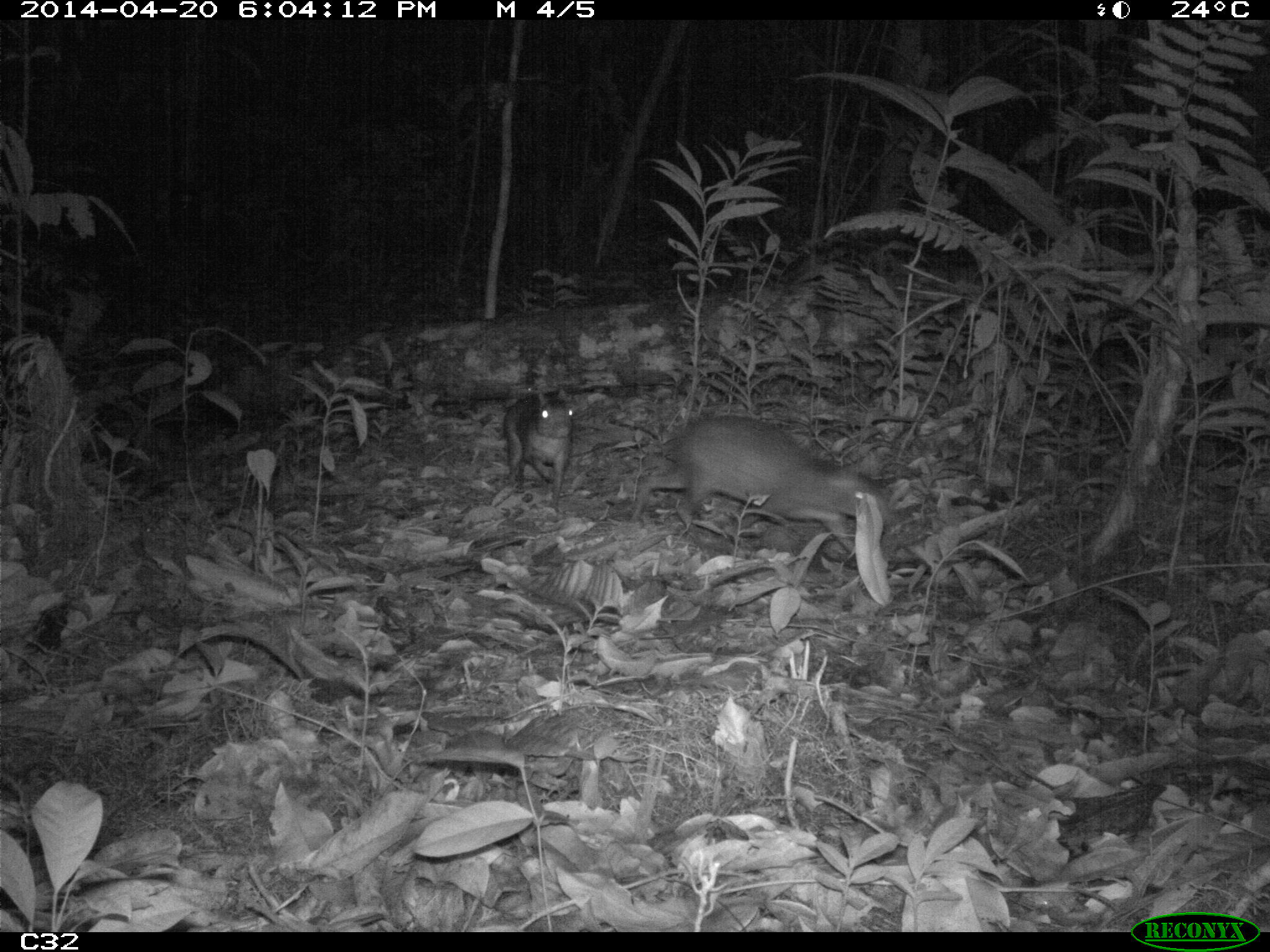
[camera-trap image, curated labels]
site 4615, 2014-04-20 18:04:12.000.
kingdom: Animalia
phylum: Chordata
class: Mammalia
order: Rodentia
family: Dasyproctidae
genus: Myoprocta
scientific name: Myoprocta pratti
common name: green acouchi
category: myoprocta pratii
Myoprocta pratii (green acouchi) (Myoprocta pratti), count 2, age adult.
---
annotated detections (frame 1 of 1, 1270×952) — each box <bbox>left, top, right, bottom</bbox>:
myoprocta pratii: <bbox>625, 413, 887, 553</bbox>; <bbox>503, 393, 574, 514</bbox>